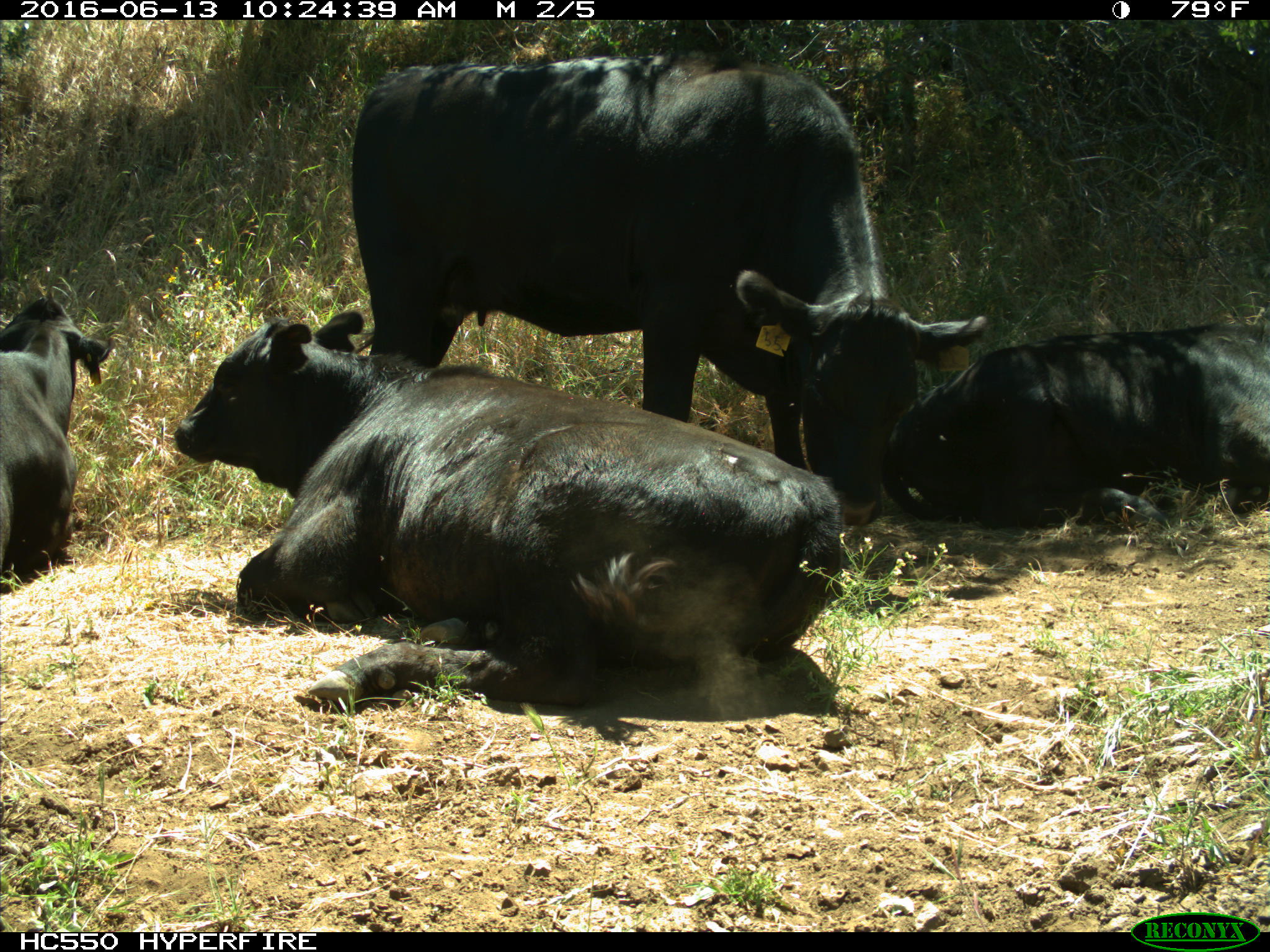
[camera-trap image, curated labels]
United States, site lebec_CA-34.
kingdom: Animalia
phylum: Chordata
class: Mammalia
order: Artiodactyla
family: Bovidae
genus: Bos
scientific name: Bos taurus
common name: domestic cow